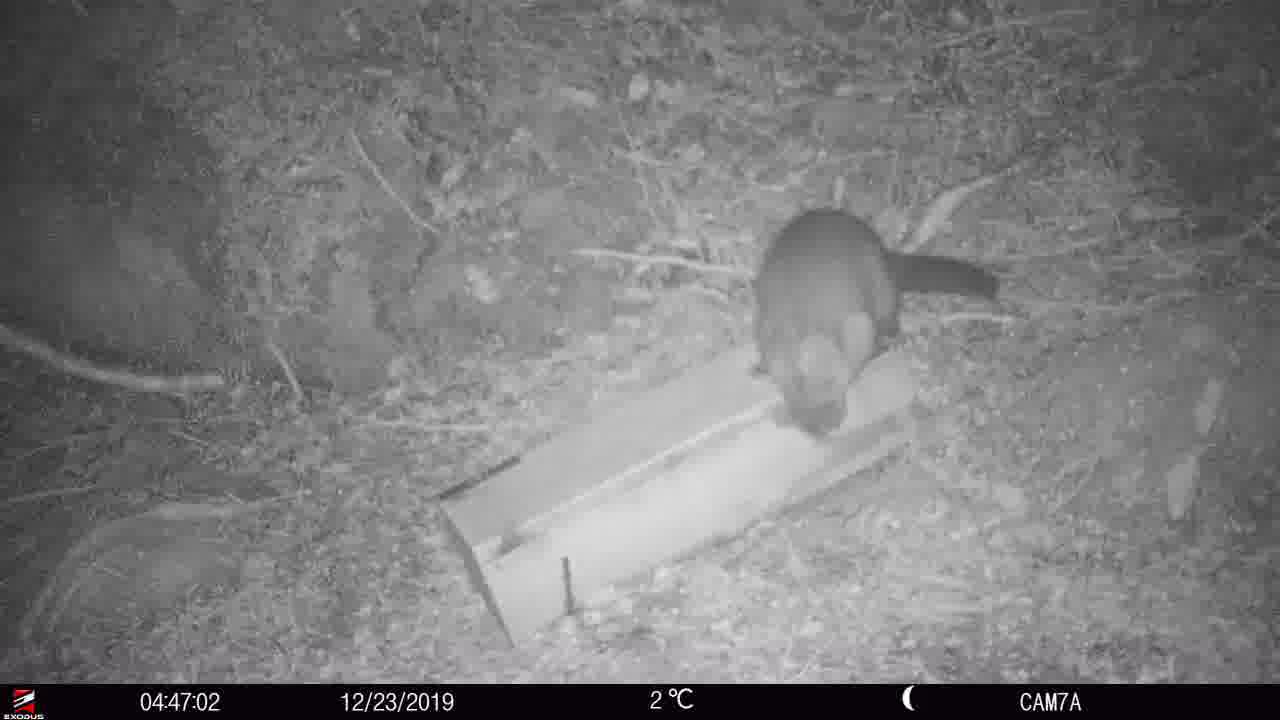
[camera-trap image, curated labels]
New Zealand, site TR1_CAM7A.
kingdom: Animalia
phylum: Chordata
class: Mammalia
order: Diprotodontia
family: Phalangeridae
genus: Trichosurus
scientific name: Trichosurus vulpecula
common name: common brushtail possum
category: possum